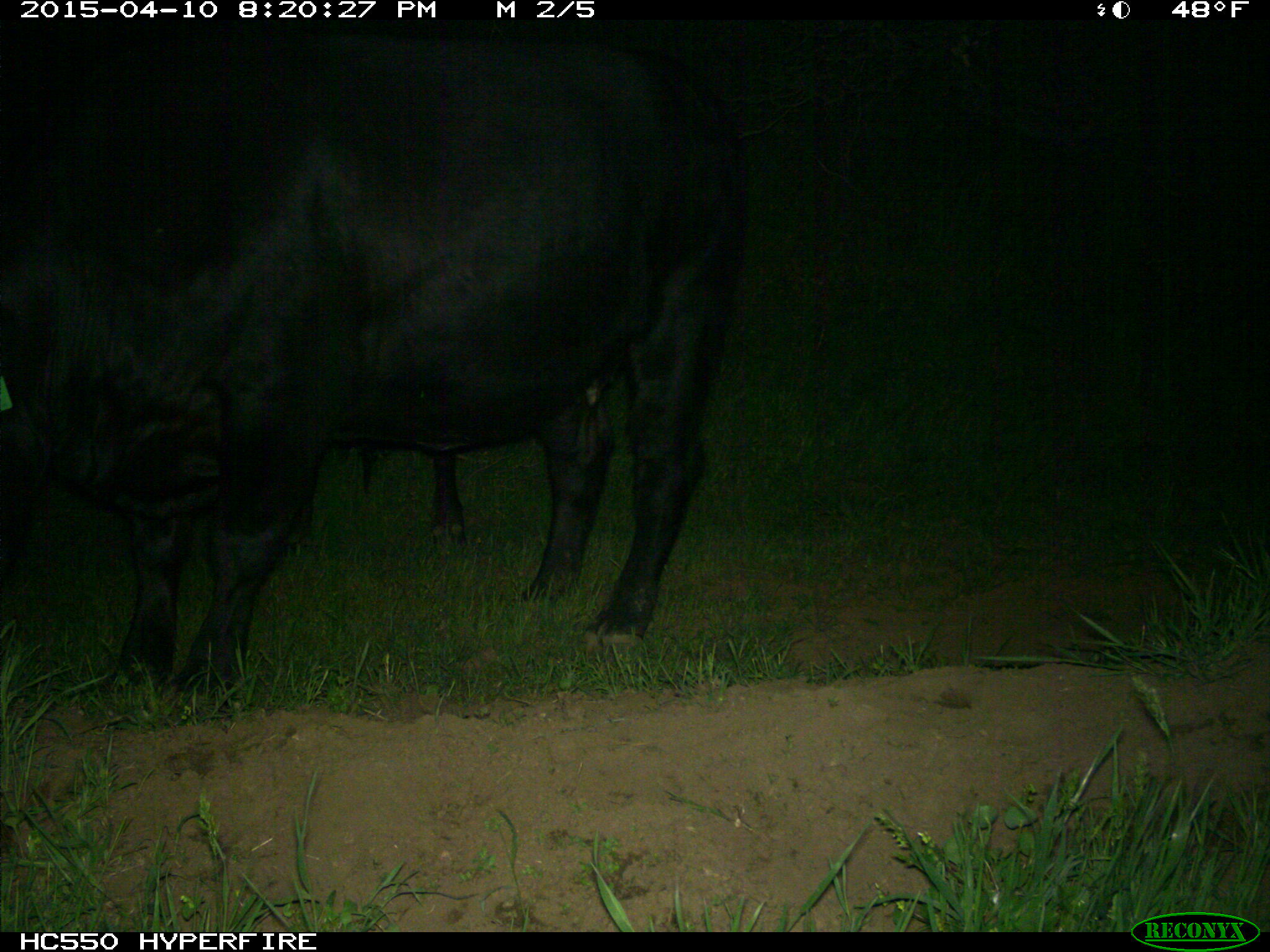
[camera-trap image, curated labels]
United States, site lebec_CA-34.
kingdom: Animalia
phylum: Chordata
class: Mammalia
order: Artiodactyla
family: Bovidae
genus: Bos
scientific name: Bos taurus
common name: domestic cow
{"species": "Bos taurus (domestic cow)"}